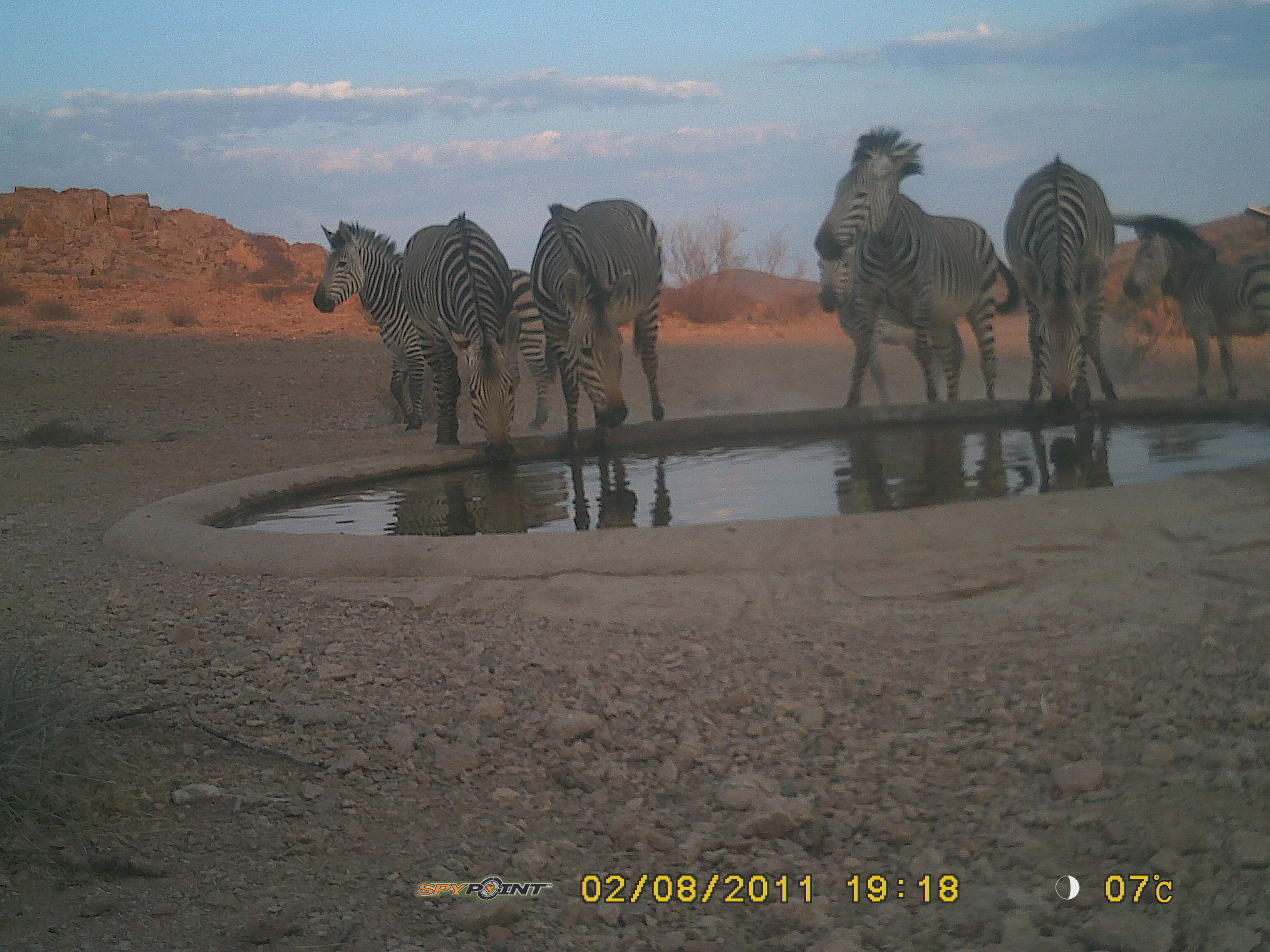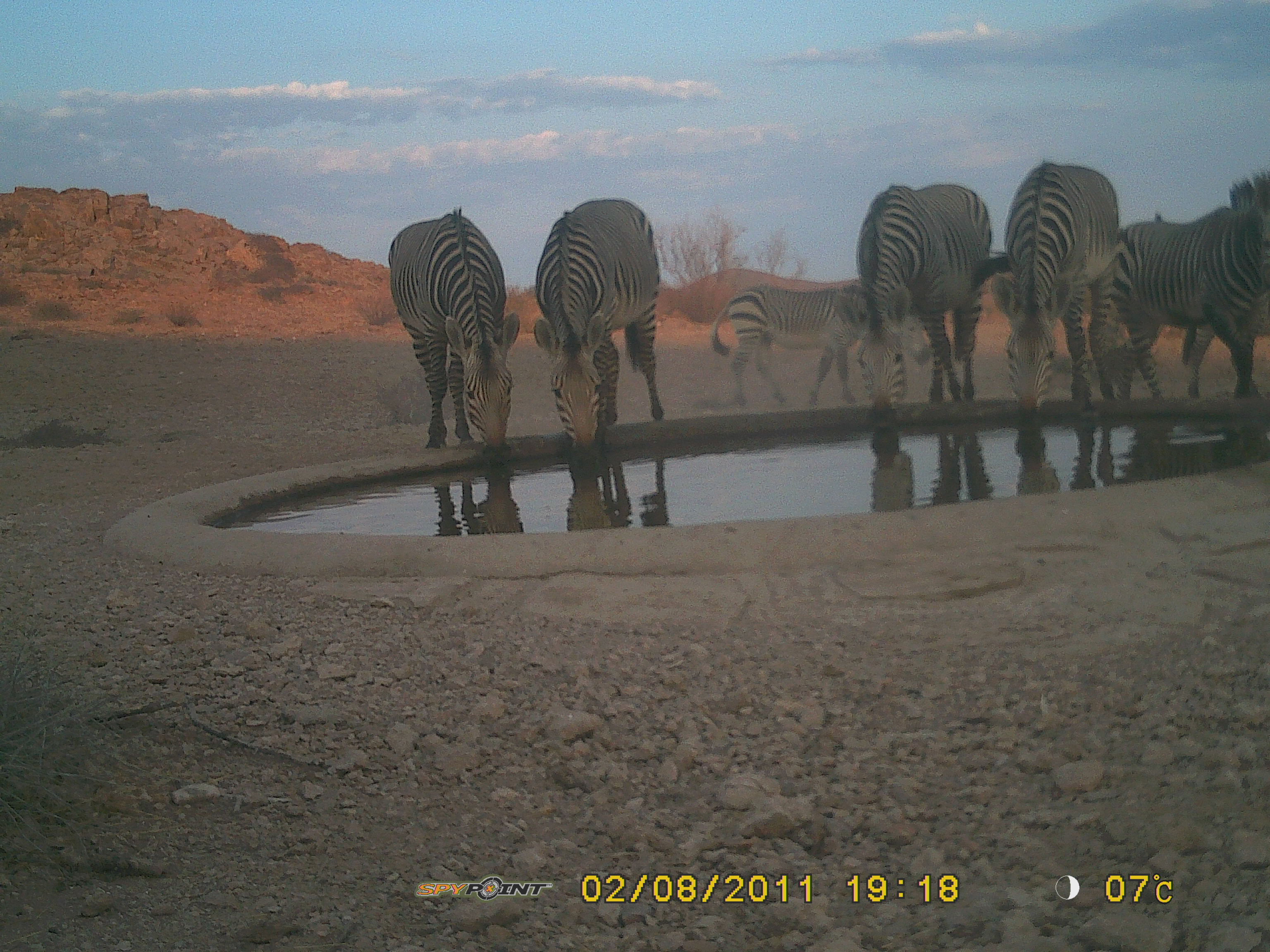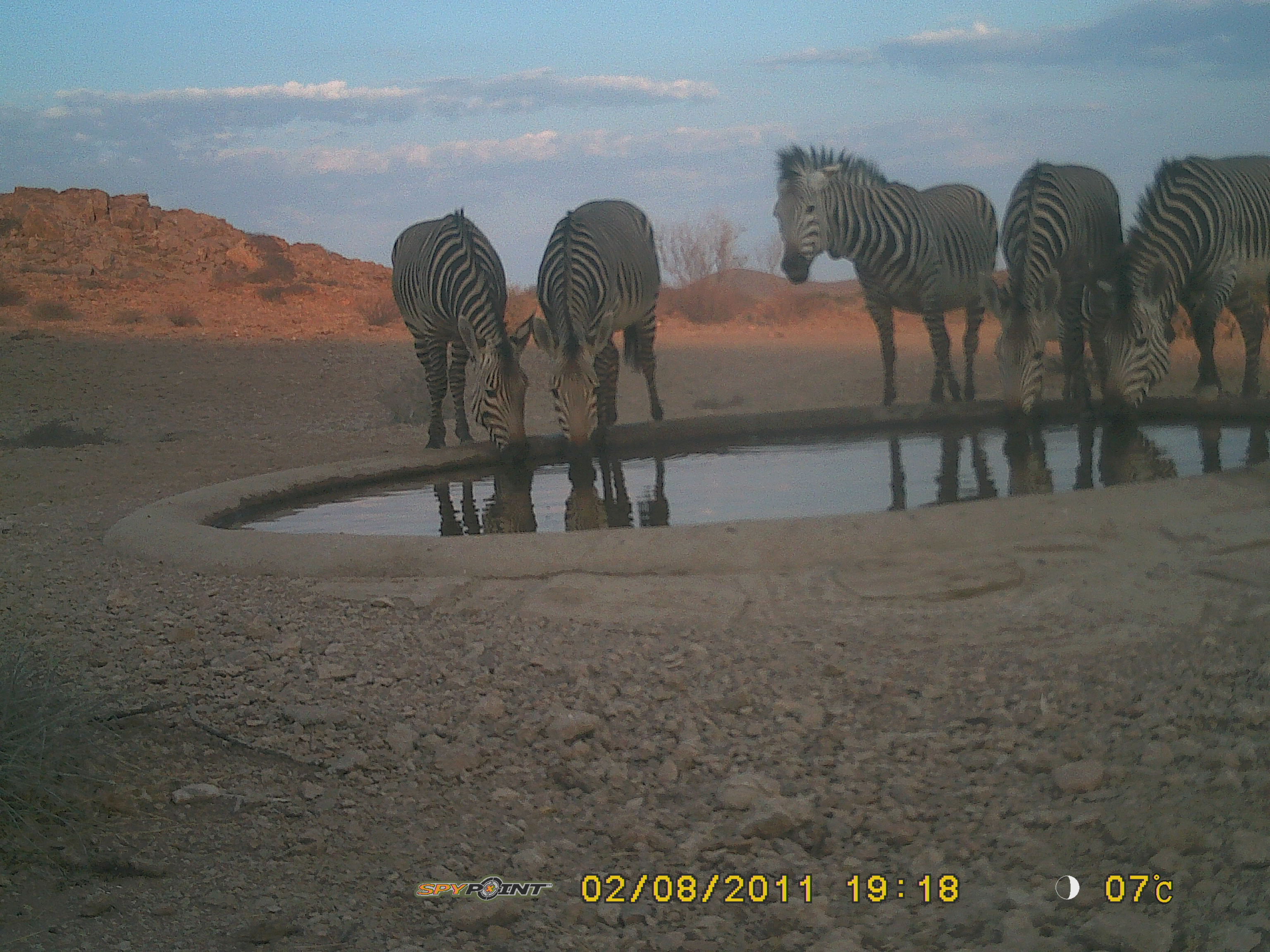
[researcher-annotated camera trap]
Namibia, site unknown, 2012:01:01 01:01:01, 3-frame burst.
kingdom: Animalia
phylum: Chordata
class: Mammalia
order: Perissodactyla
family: Equidae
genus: Equus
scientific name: Equus zebra hartmannae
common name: hartmann's mountain zebra